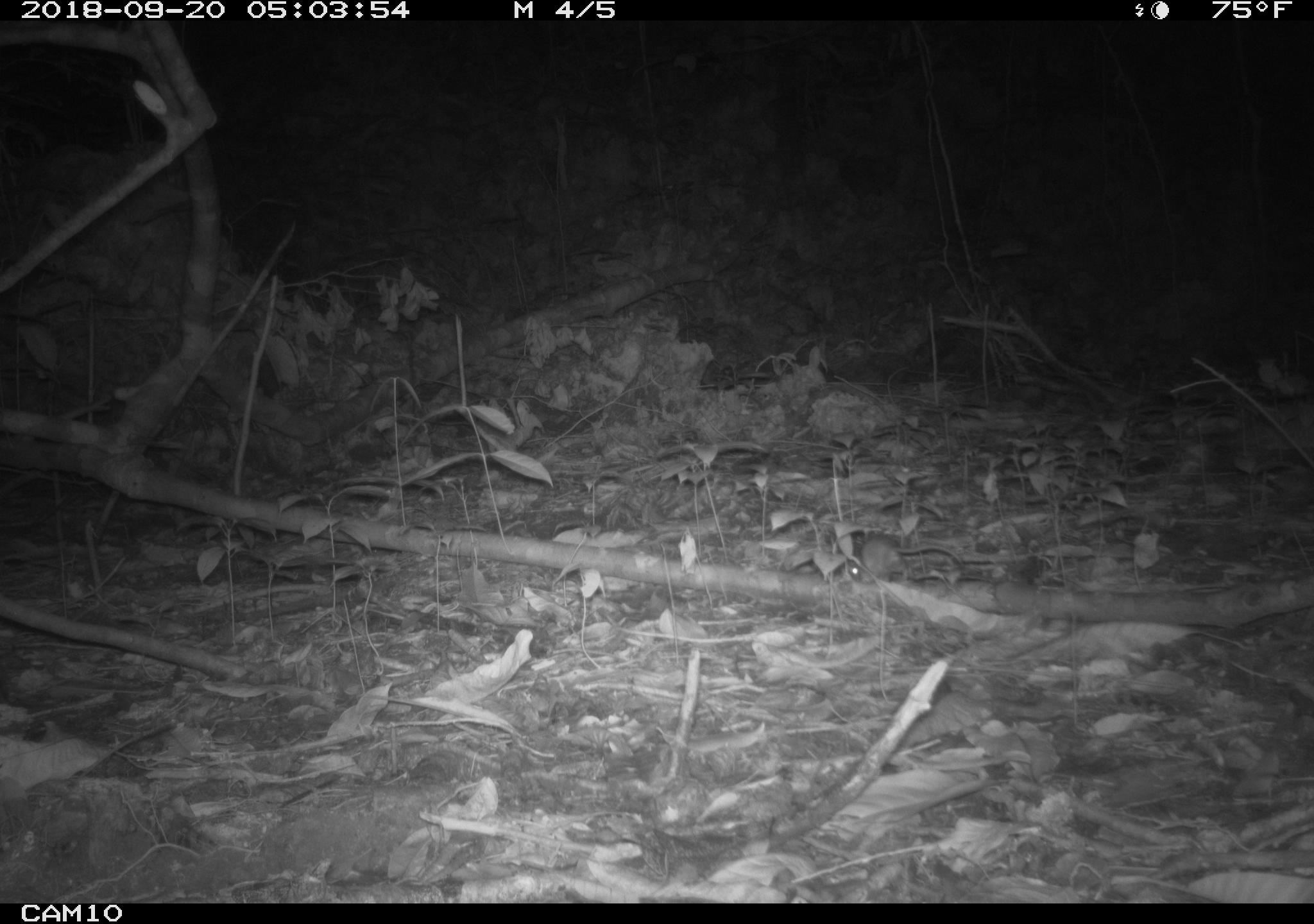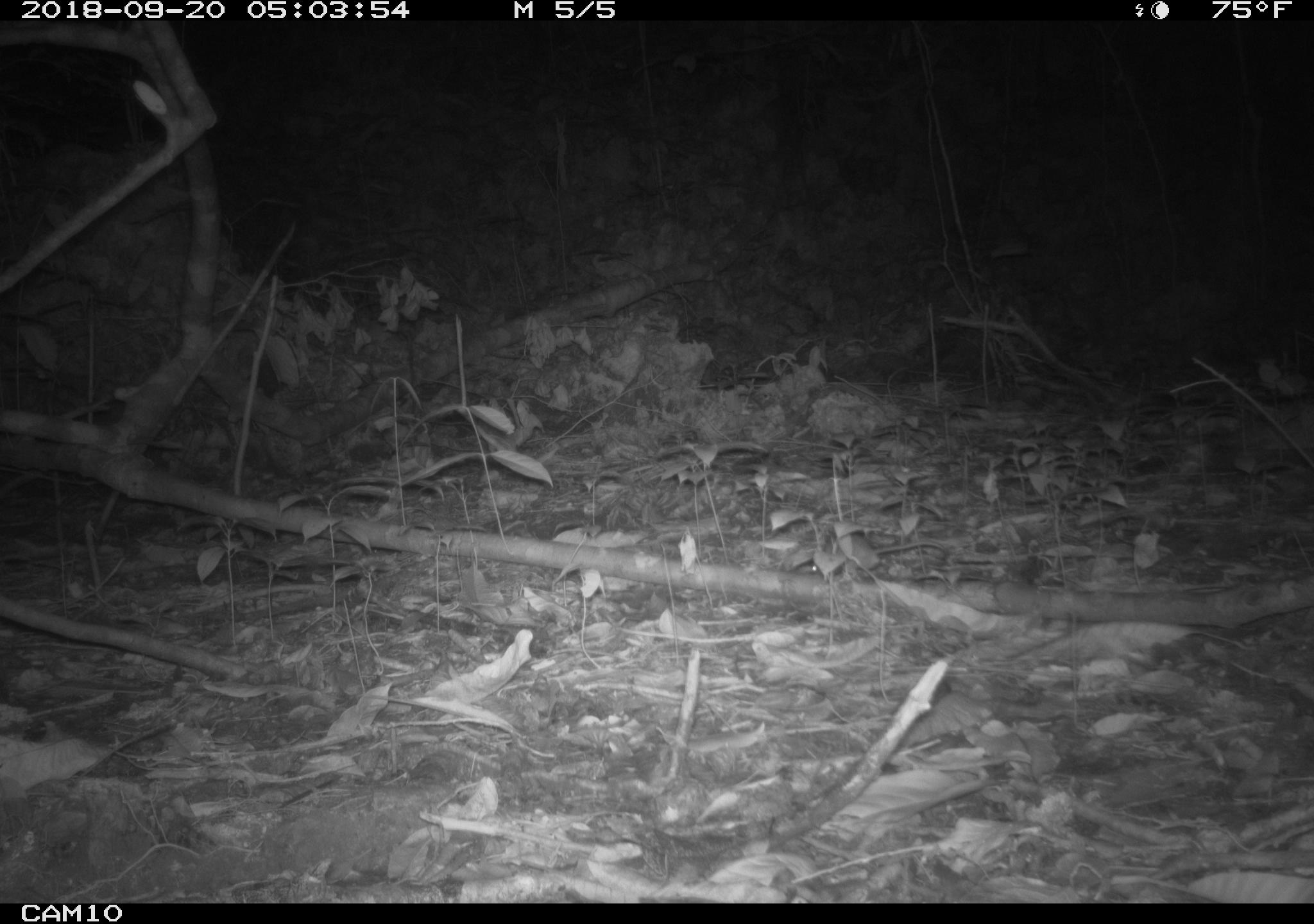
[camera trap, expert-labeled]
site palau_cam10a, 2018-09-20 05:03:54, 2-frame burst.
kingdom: Animalia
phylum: Chordata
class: Mammalia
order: Rodentia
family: Muridae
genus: Rattus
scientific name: Rattus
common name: rat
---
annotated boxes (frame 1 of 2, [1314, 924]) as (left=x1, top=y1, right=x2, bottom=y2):
rat: (left=843, top=533, right=973, bottom=583)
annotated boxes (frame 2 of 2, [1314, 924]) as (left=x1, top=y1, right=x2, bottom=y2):
rat: (left=805, top=528, right=953, bottom=577)